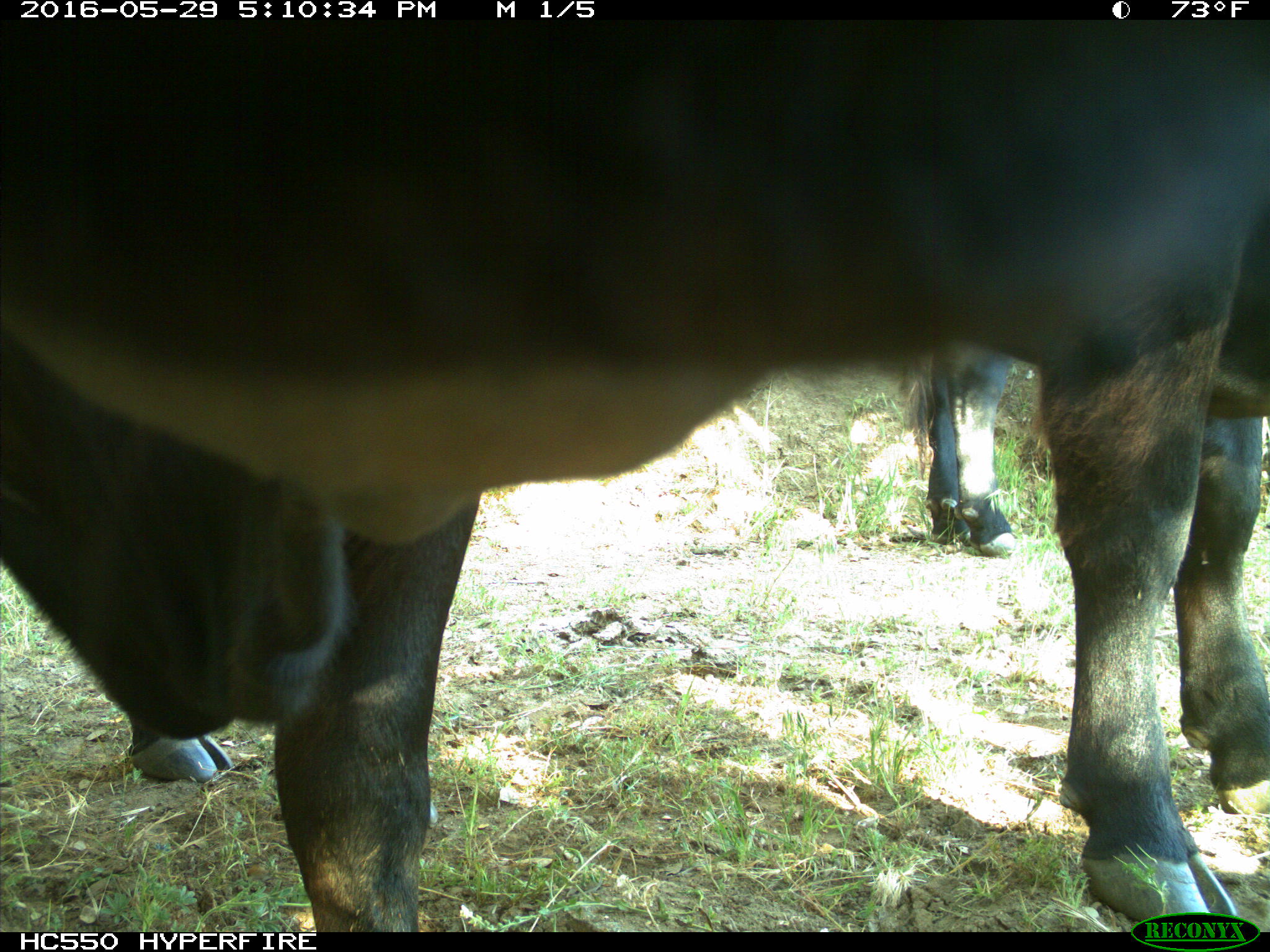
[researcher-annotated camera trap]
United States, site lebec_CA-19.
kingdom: Animalia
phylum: Chordata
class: Mammalia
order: Artiodactyla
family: Bovidae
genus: Bos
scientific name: Bos taurus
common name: domestic cow